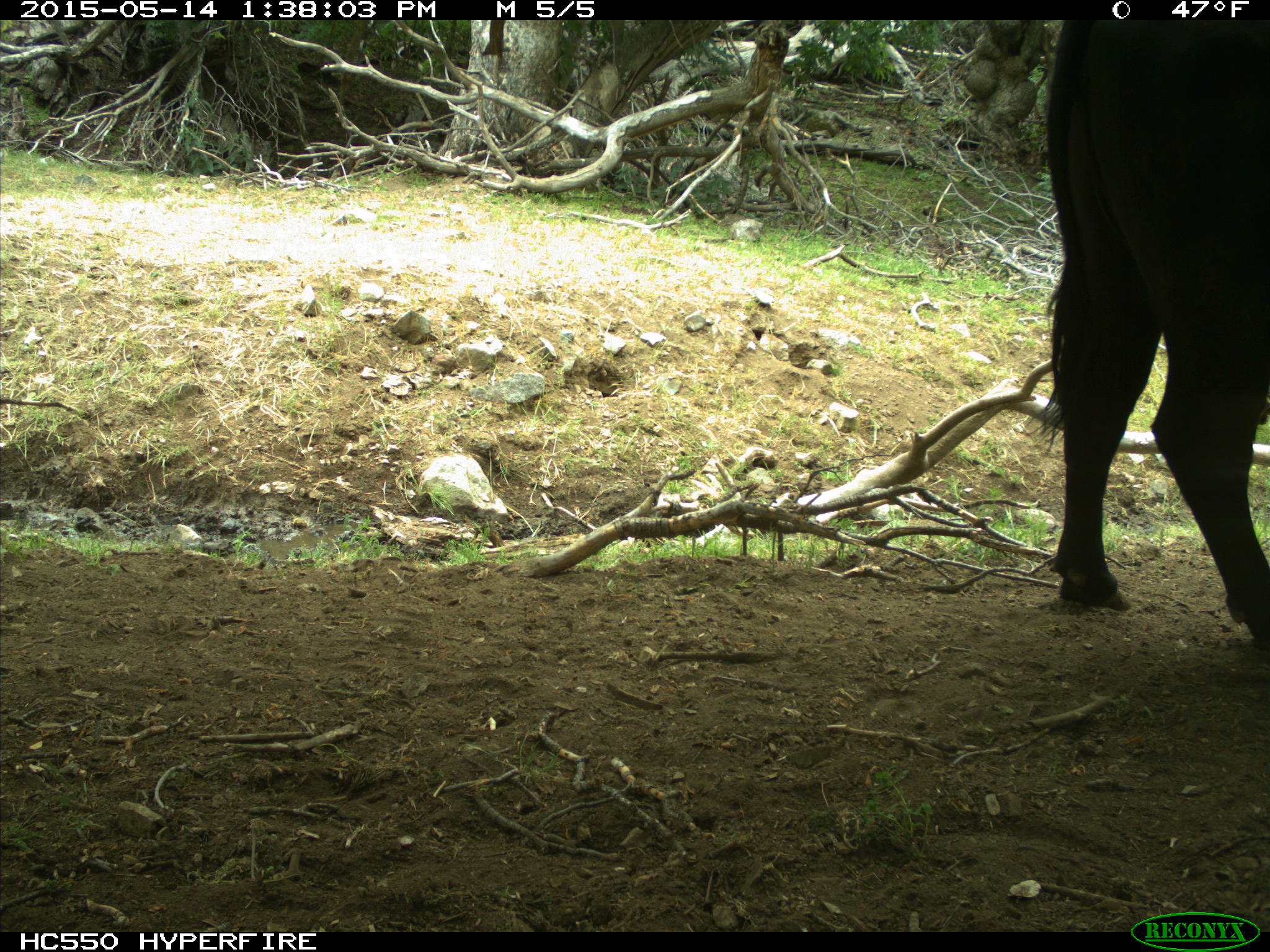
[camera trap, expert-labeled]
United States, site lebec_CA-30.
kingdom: Animalia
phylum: Chordata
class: Mammalia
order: Artiodactyla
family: Bovidae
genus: Bos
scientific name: Bos taurus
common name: domestic cow